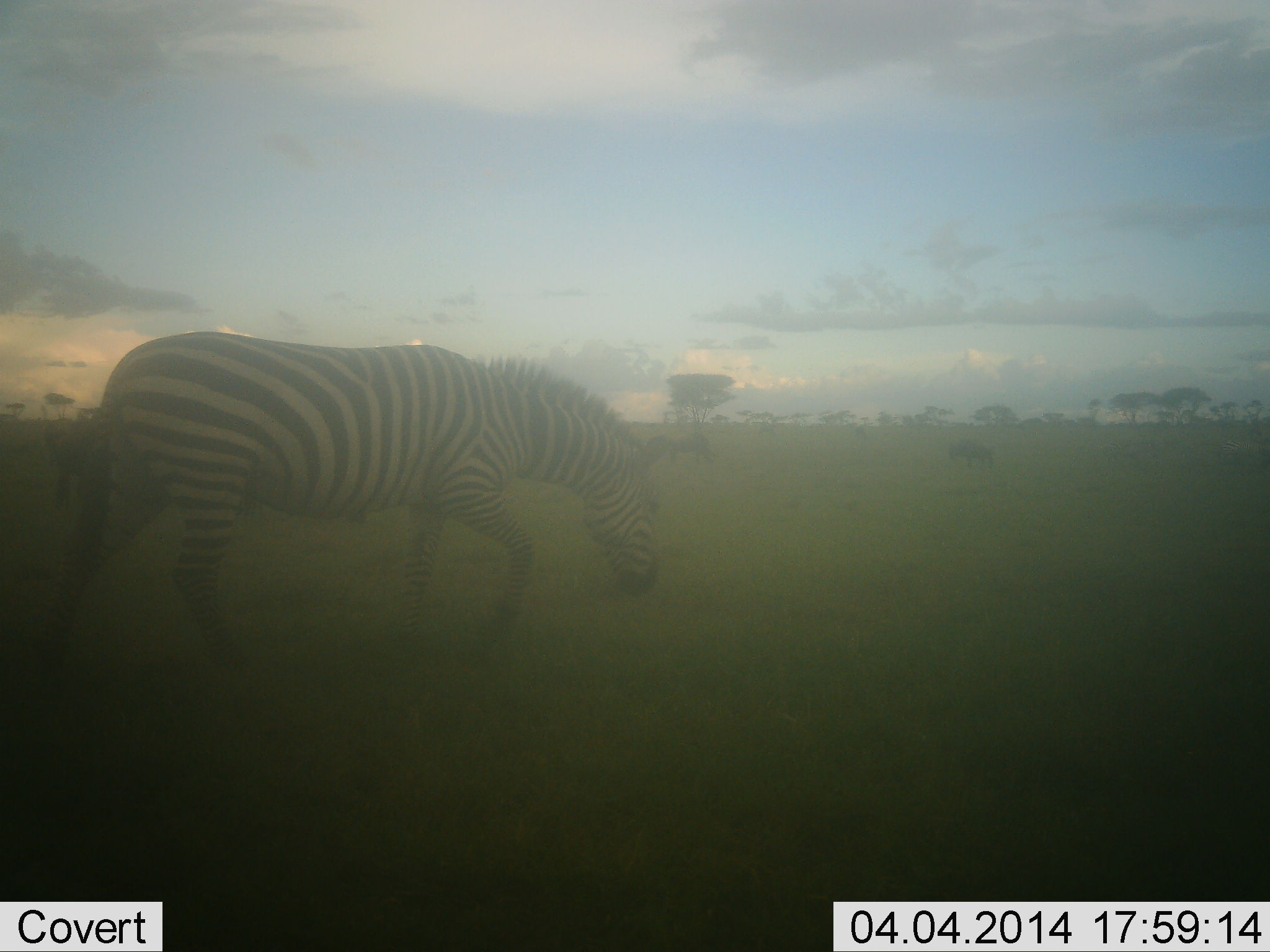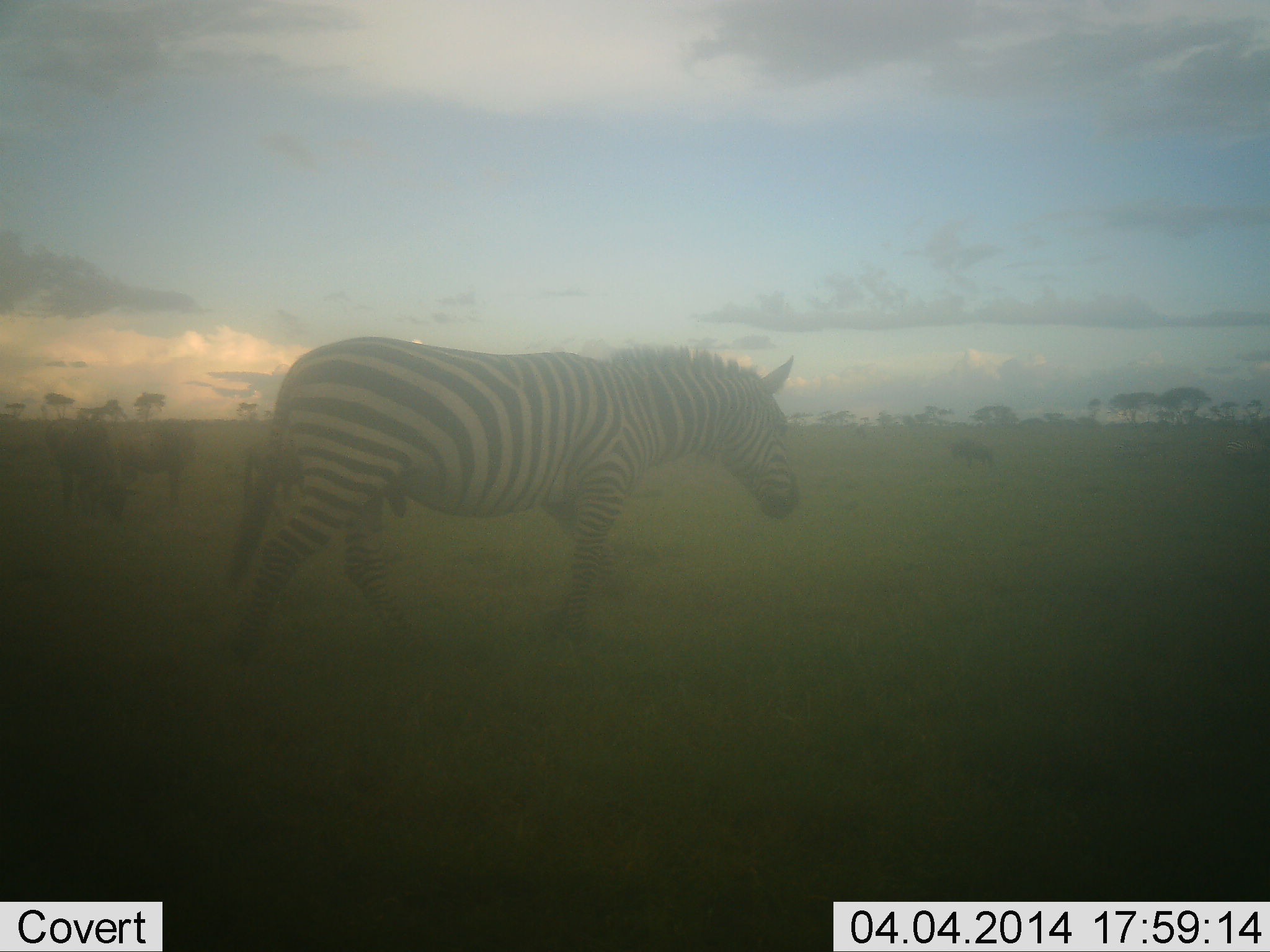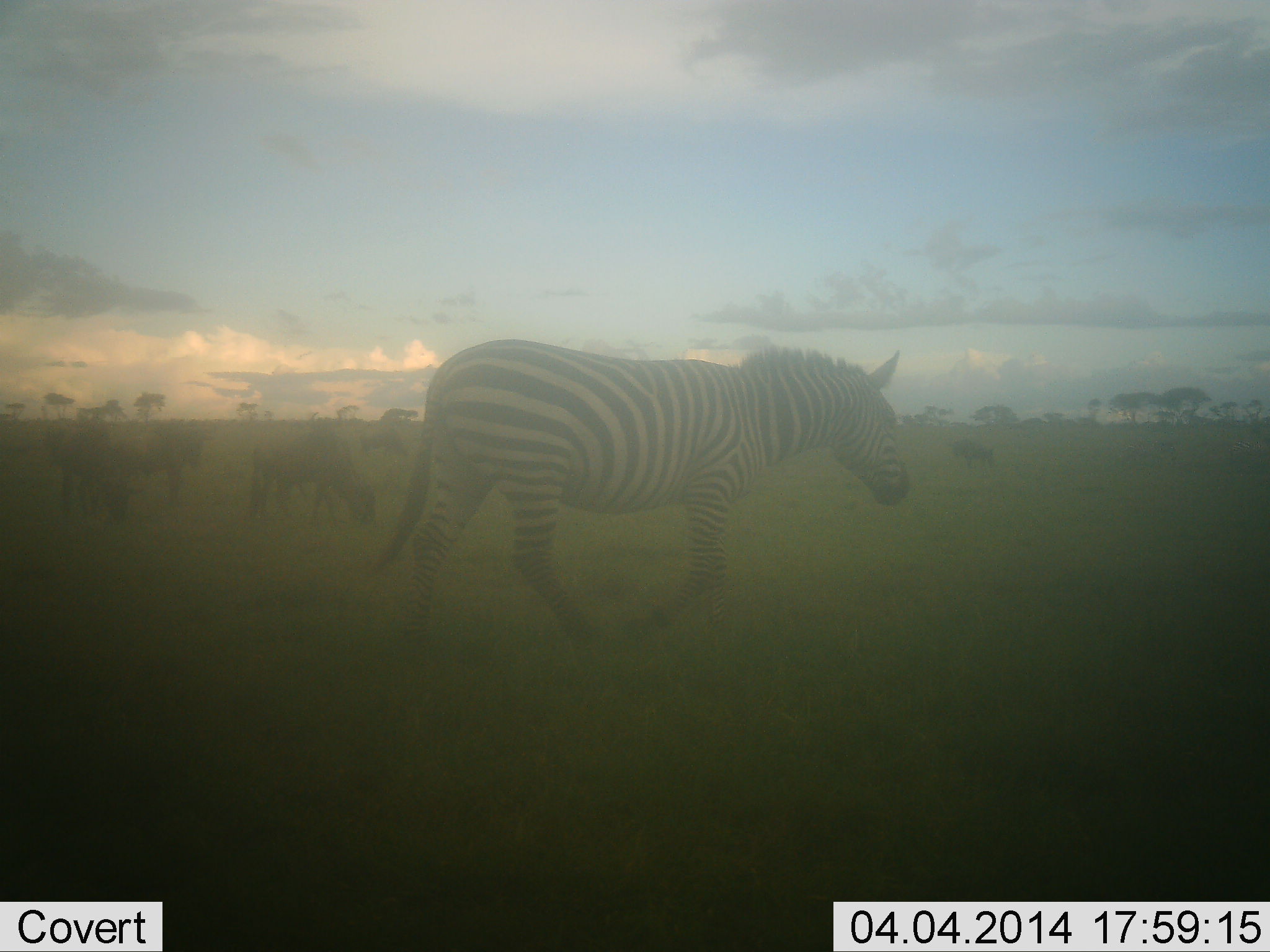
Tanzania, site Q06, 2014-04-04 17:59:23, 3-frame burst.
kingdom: Animalia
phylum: Chordata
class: Mammalia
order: Artiodactyla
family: Bovidae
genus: Connochaetes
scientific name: Connochaetes taurinus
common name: blue wildebeest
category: wildebeest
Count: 5.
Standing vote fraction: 20%.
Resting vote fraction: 0%.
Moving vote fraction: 0%.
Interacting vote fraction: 0%.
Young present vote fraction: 0%.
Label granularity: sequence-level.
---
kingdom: Animalia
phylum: Chordata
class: Mammalia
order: Perissodactyla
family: Equidae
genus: Equus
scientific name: Equus quagga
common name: plains zebra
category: zebra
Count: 1.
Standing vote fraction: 0%.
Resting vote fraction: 0%.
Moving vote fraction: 100%.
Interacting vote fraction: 0%.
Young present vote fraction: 0%.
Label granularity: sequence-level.